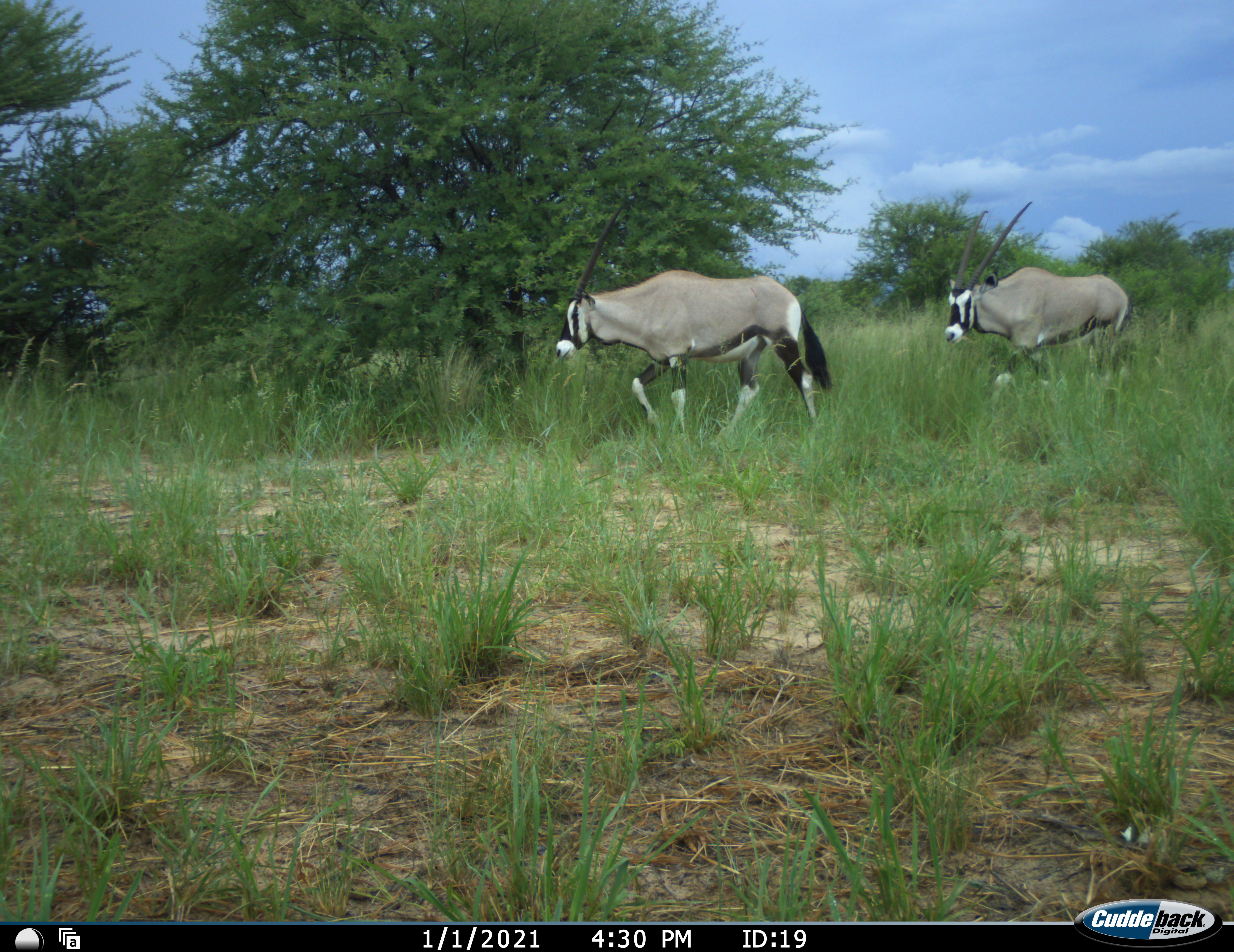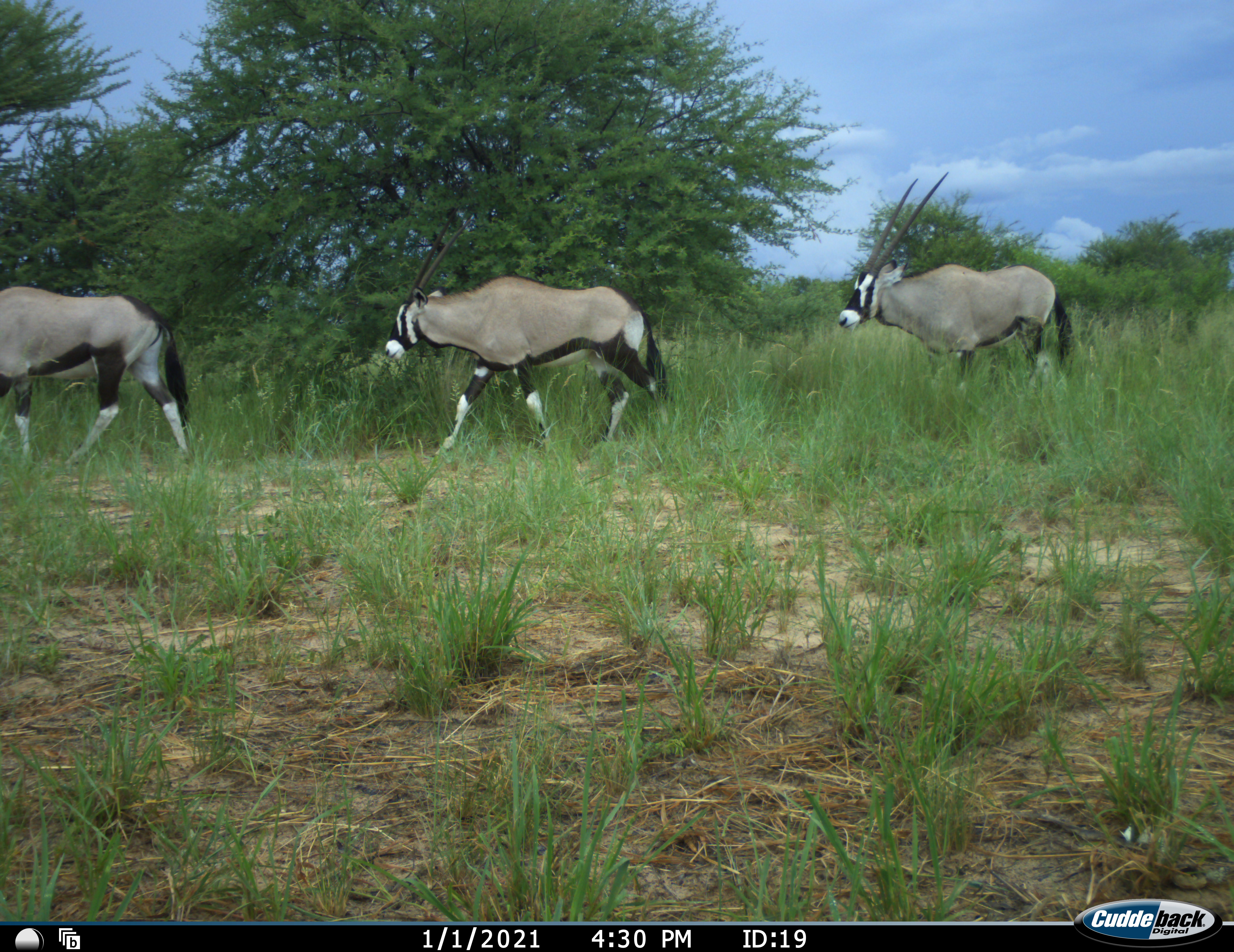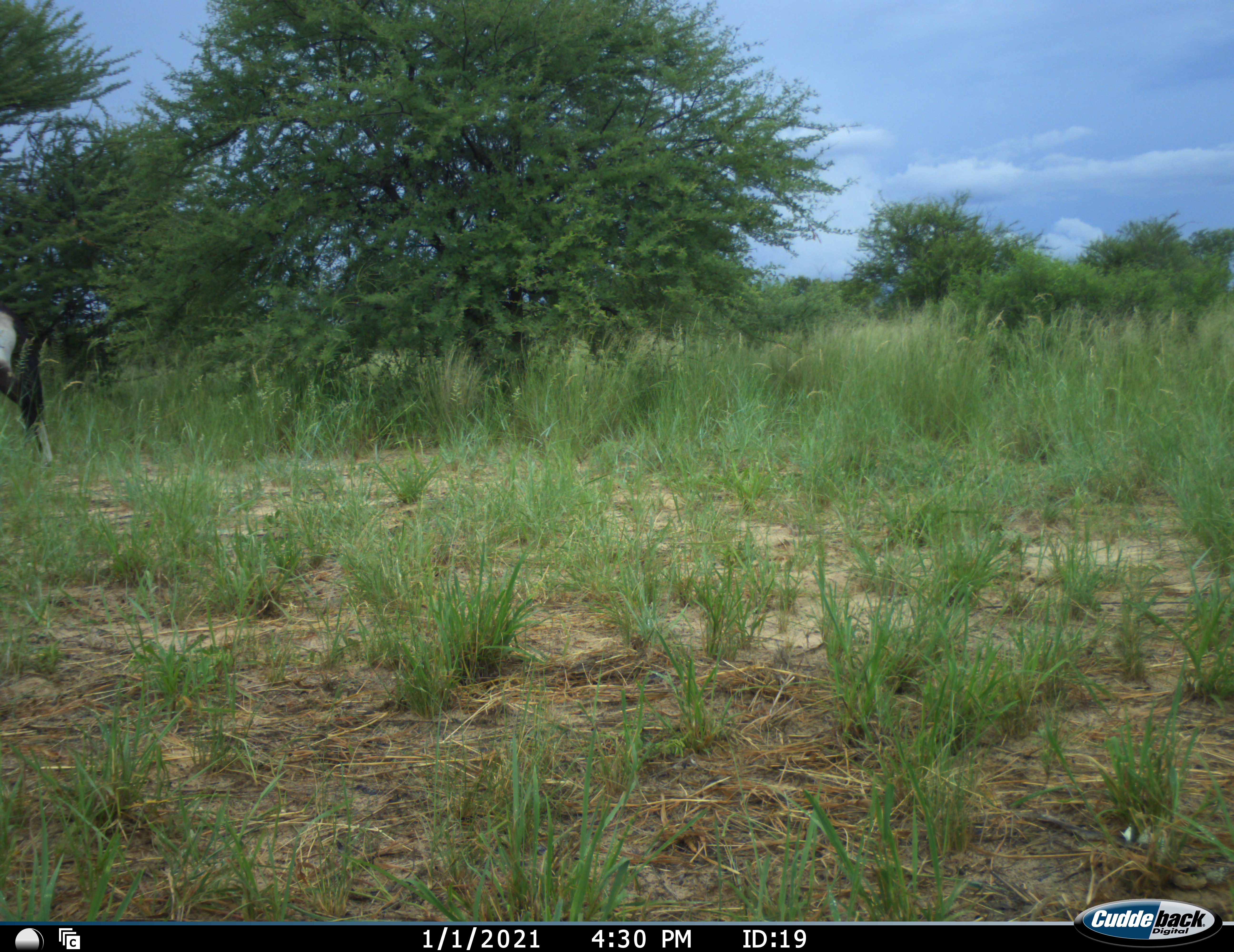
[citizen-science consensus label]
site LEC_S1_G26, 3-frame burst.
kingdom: Animalia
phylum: Chordata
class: Mammalia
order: Artiodactyla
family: Bovidae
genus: Oryx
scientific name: Oryx gazella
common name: gemsbok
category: oryx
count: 3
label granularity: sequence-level